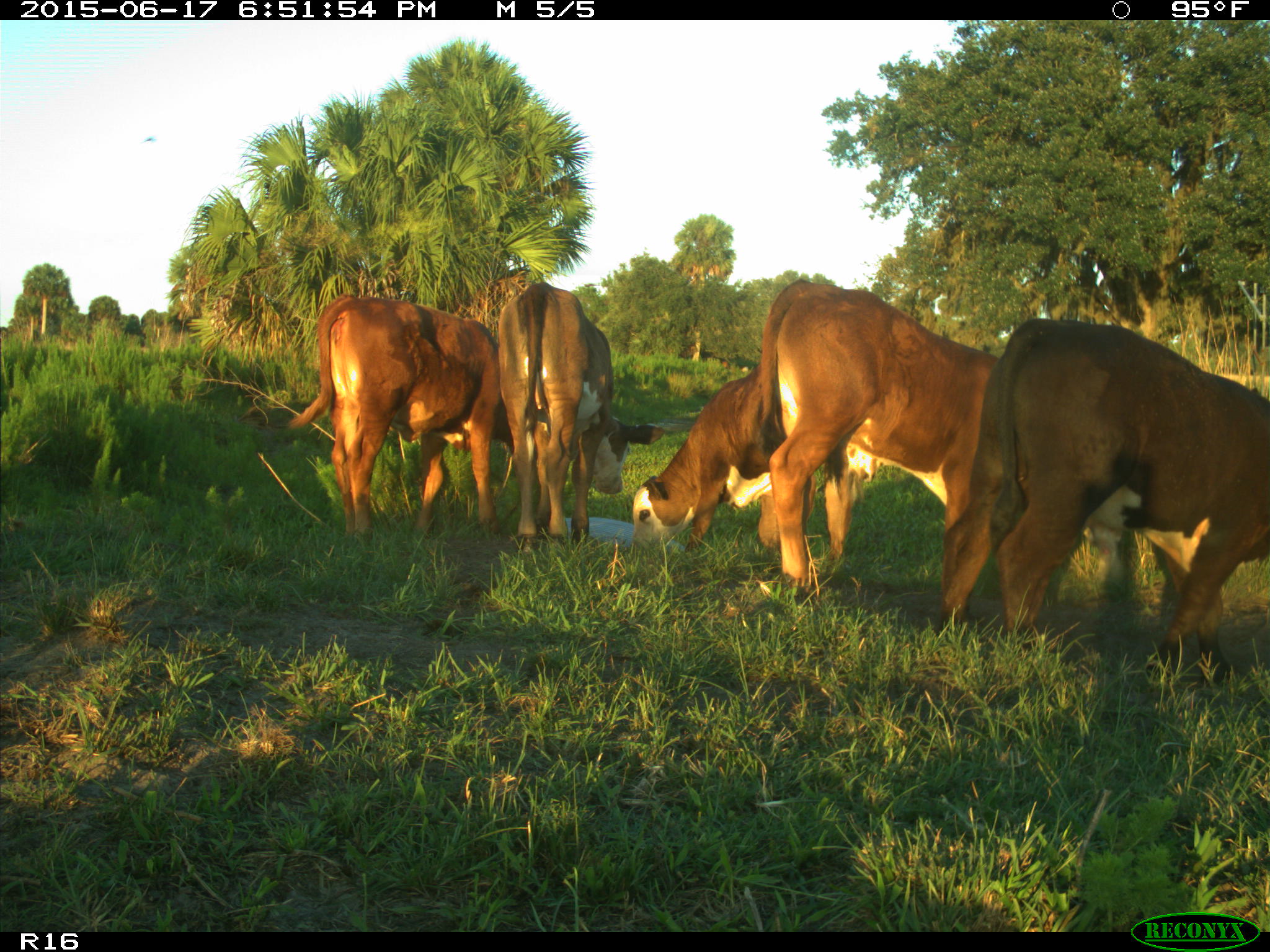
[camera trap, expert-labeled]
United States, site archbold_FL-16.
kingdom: Animalia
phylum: Chordata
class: Mammalia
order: Artiodactyla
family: Bovidae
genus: Bos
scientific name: Bos taurus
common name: domestic cow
Bos taurus (domestic cow).